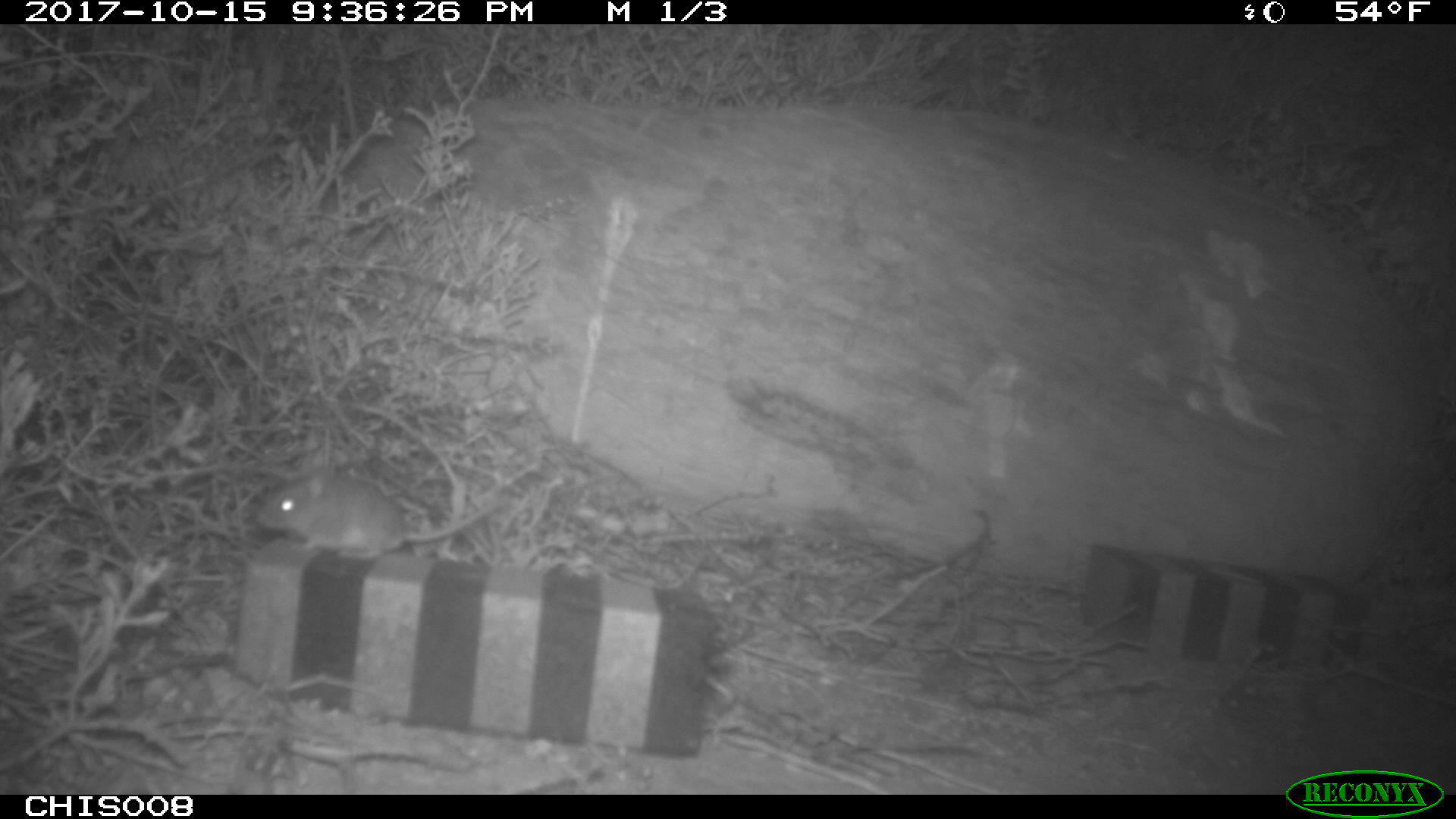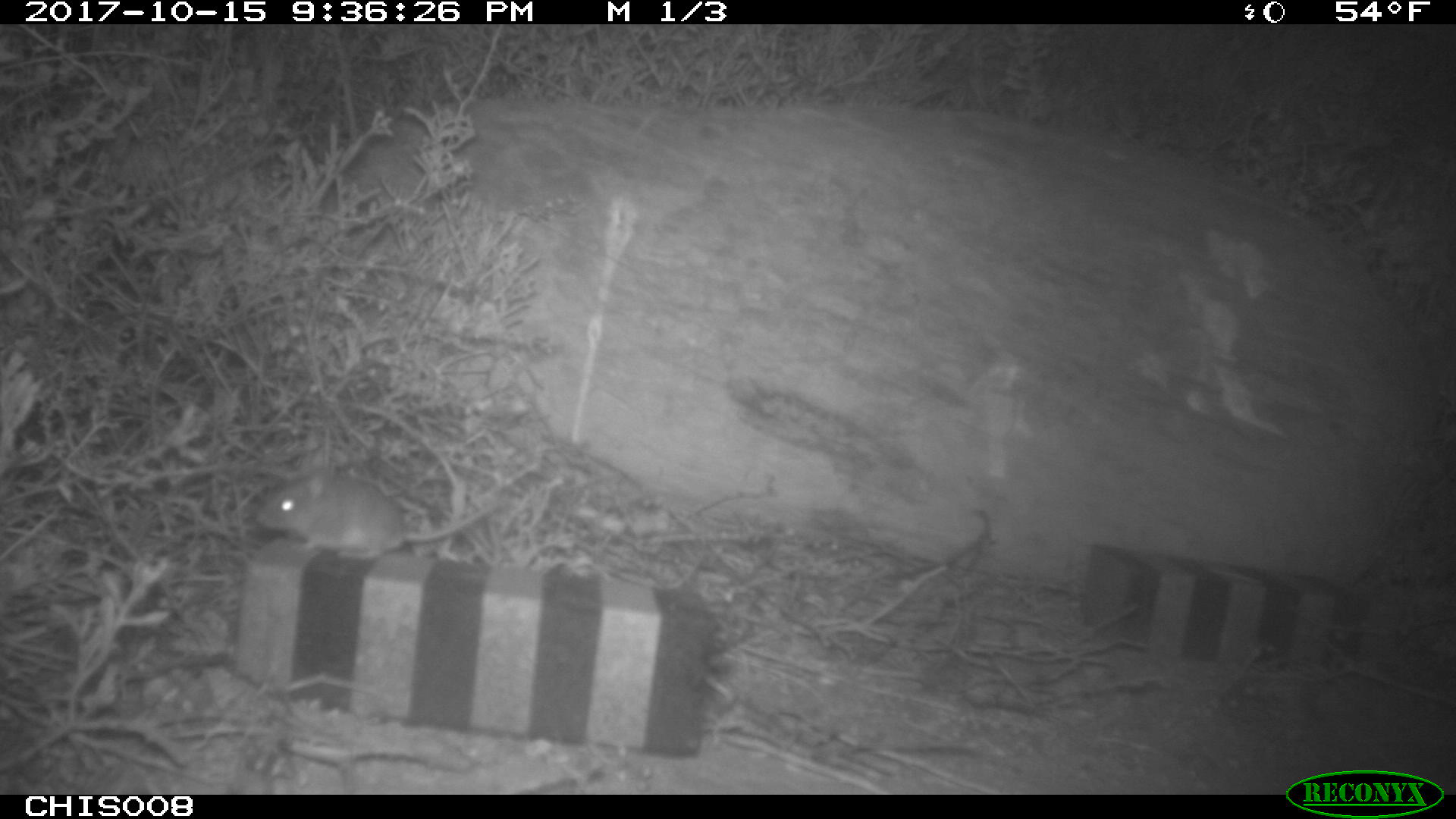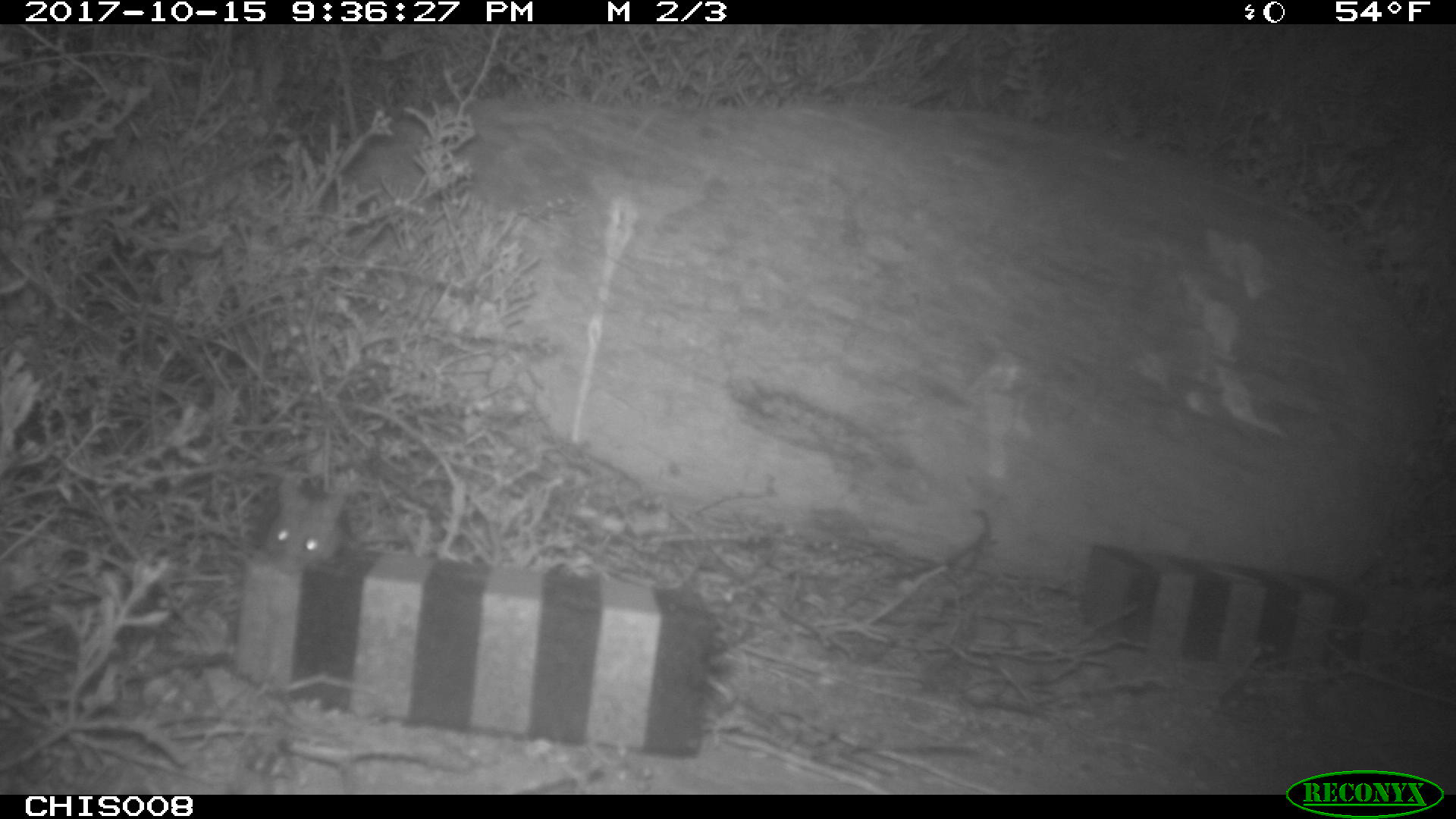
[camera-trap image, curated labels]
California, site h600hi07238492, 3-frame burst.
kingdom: Animalia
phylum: Chordata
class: Mammalia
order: Rodentia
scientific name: Rodentia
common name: rodent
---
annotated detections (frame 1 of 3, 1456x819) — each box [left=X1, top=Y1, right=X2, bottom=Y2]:
rodent: [left=254, top=471, right=503, bottom=558]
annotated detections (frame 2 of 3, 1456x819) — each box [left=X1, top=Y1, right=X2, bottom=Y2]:
rodent: [left=253, top=470, right=493, bottom=560]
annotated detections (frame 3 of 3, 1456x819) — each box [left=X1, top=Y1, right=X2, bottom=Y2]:
rodent: [left=264, top=482, right=410, bottom=572]